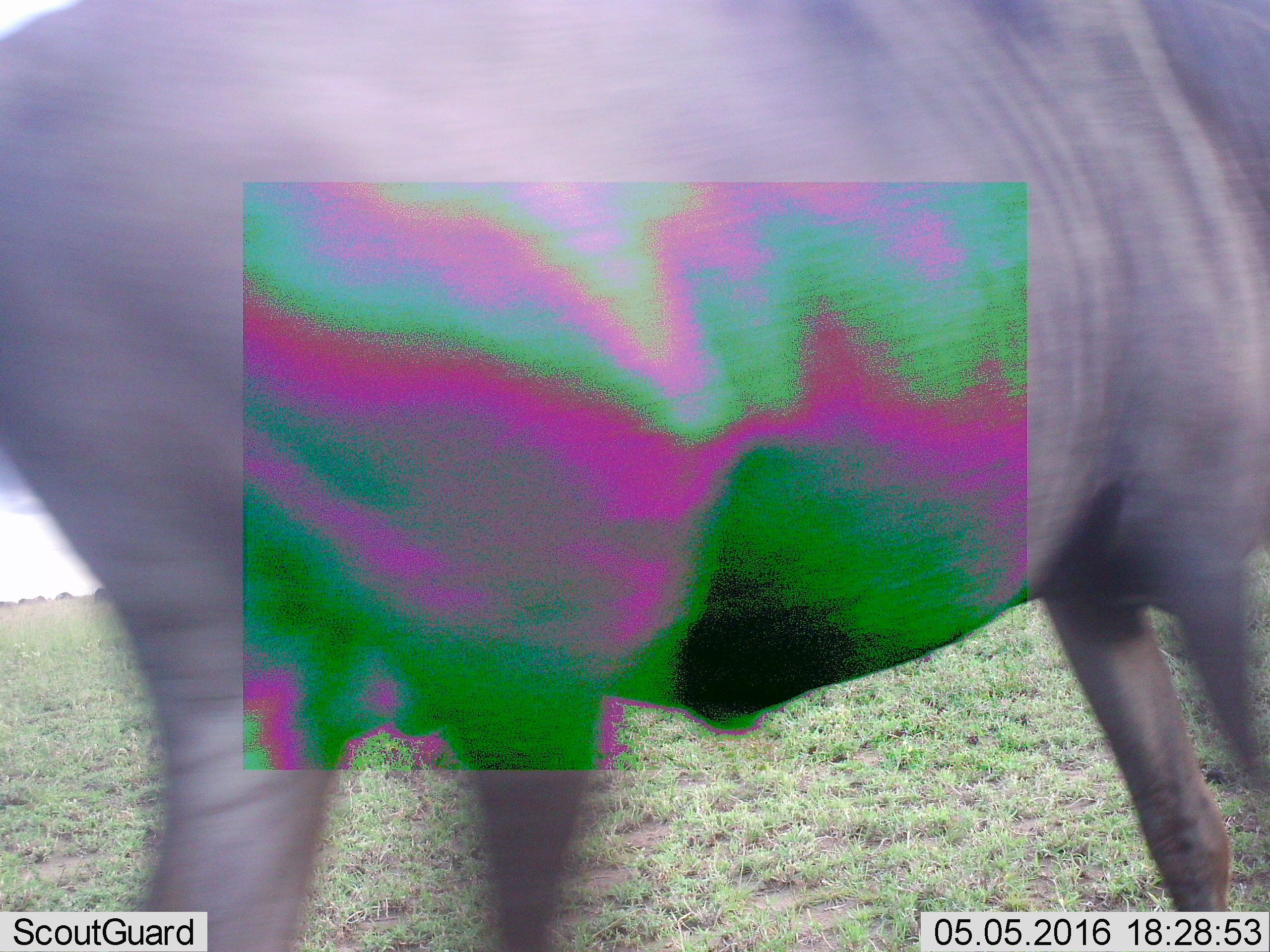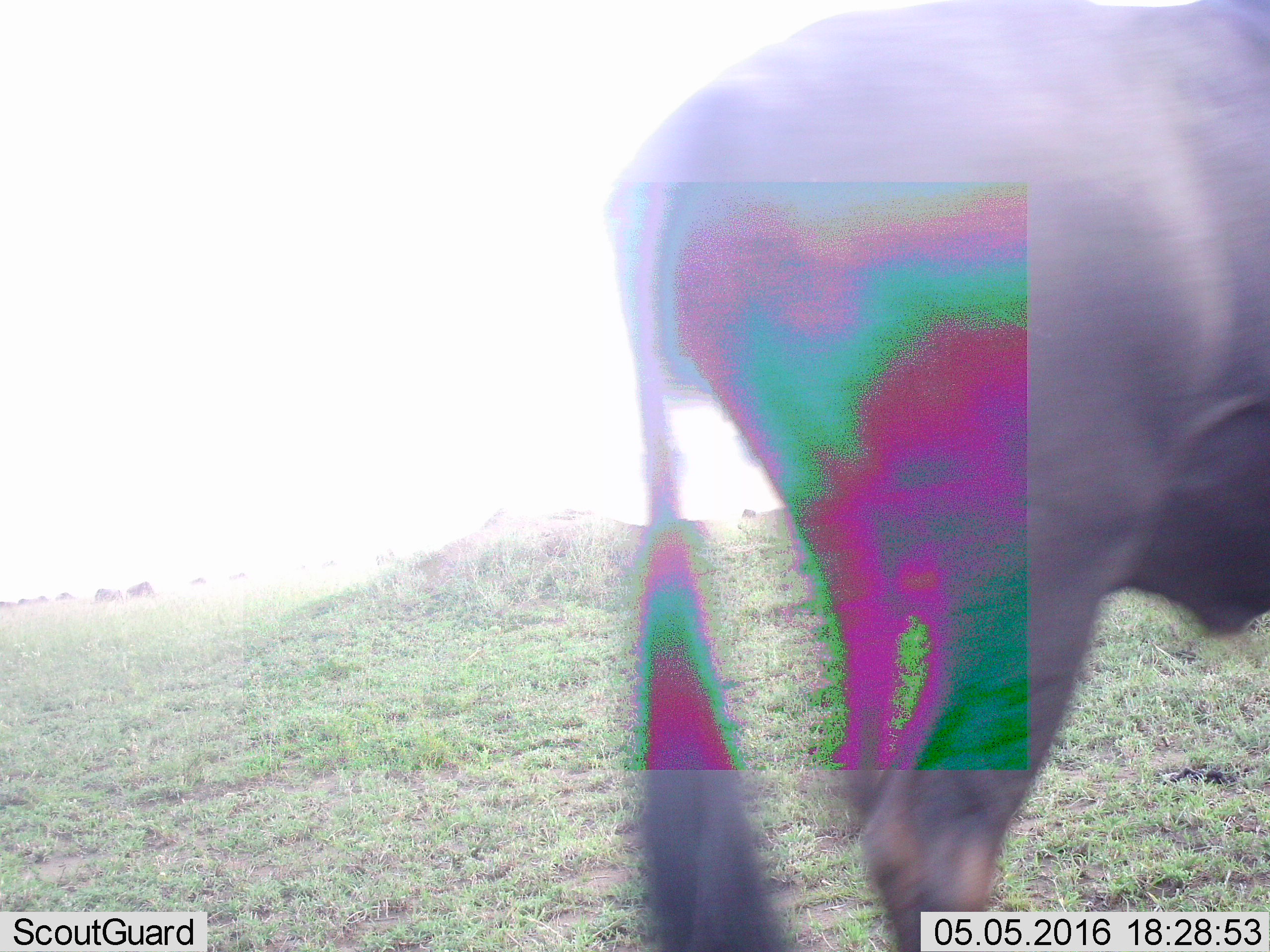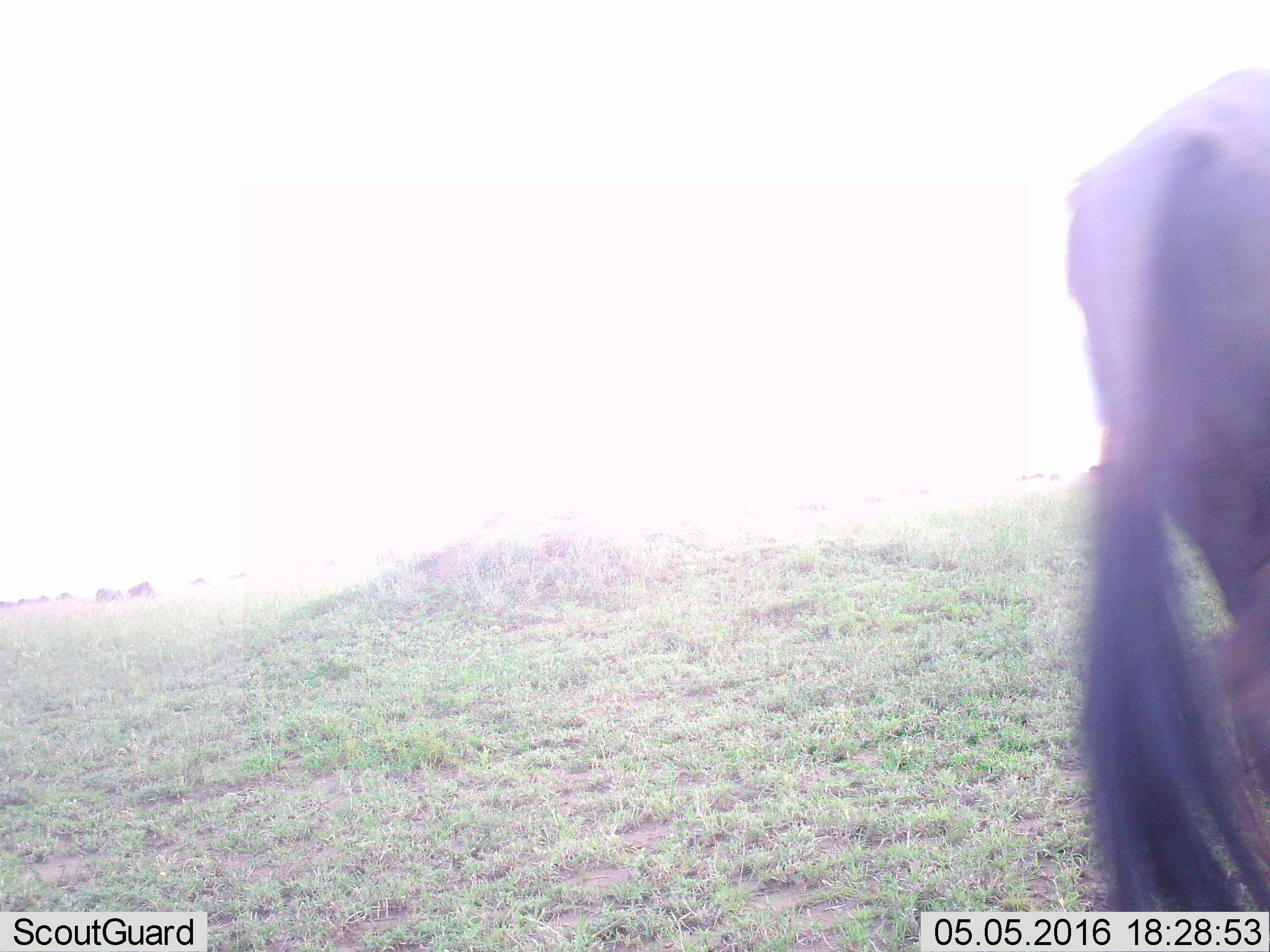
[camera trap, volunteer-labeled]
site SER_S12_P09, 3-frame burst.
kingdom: Animalia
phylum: Chordata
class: Mammalia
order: Artiodactyla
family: Bovidae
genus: Connochaetes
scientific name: Connochaetes taurinus taurinus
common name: blue wildebeest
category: wildebeestblue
Wildebeestblue (blue wildebeest) (Connochaetes taurinus taurinus), count 1. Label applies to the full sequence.